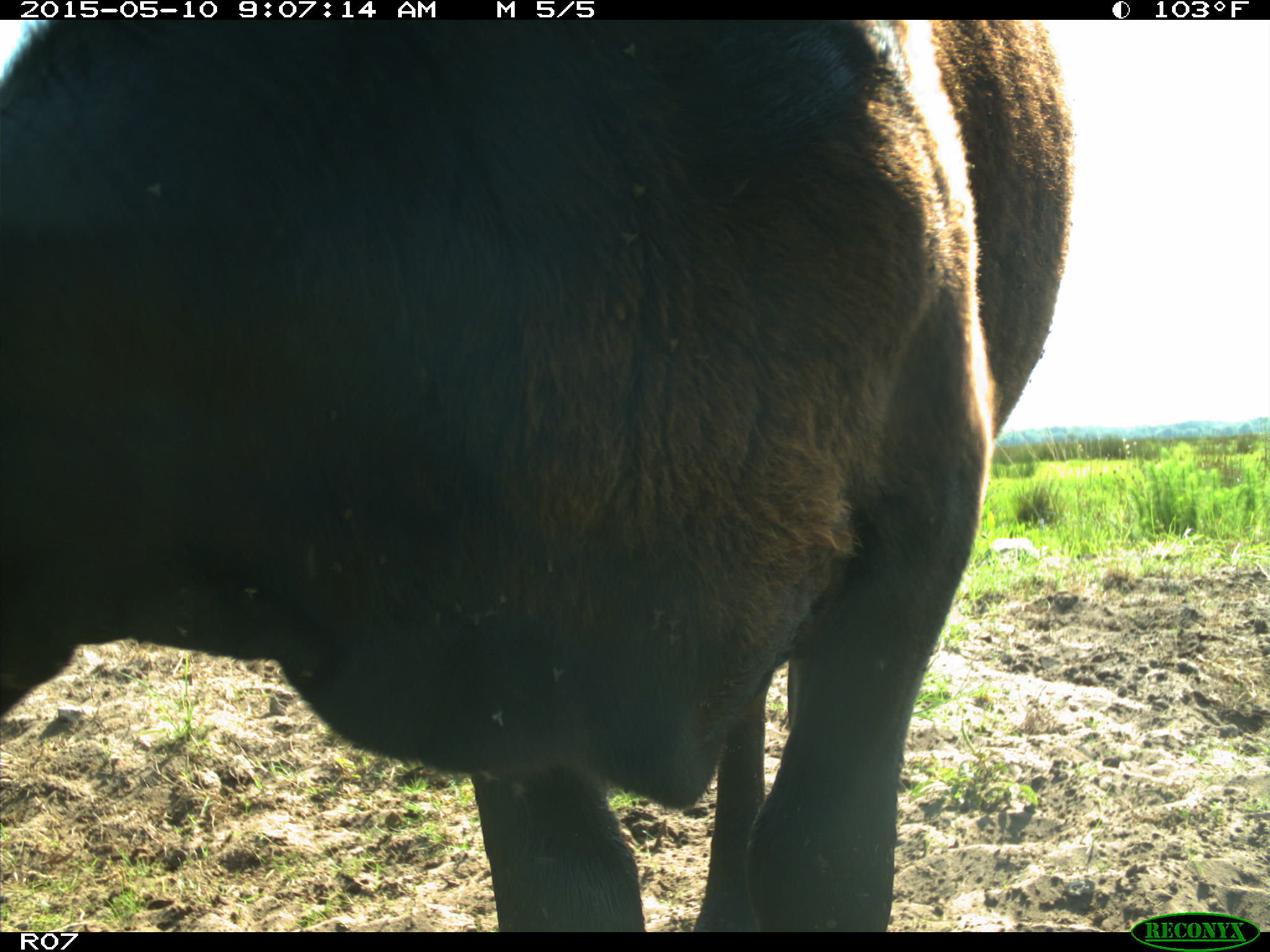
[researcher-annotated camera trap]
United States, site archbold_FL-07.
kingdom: Animalia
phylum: Chordata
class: Mammalia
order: Artiodactyla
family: Bovidae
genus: Bos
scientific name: Bos taurus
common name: domestic cow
Bos taurus (domestic cow).